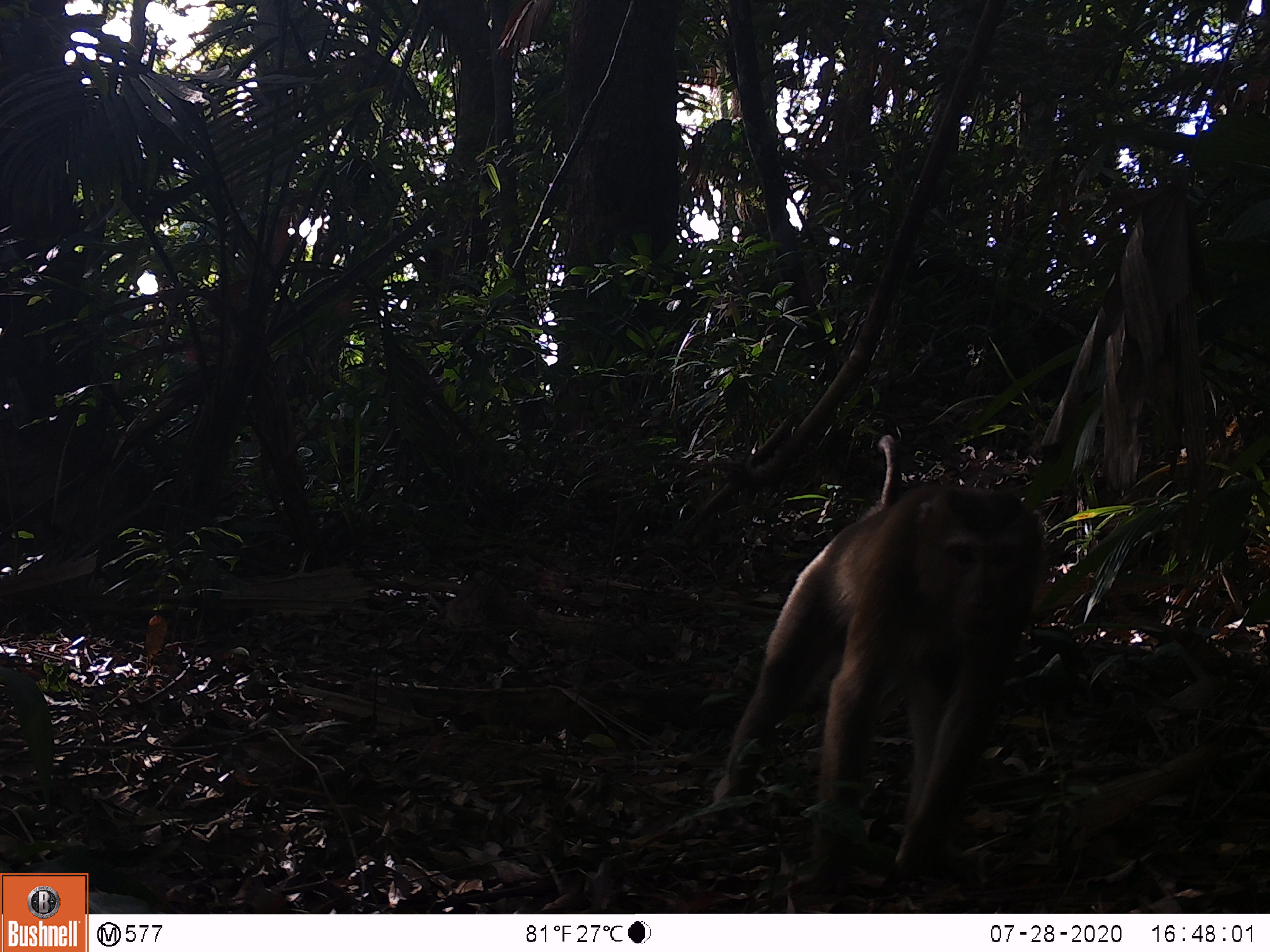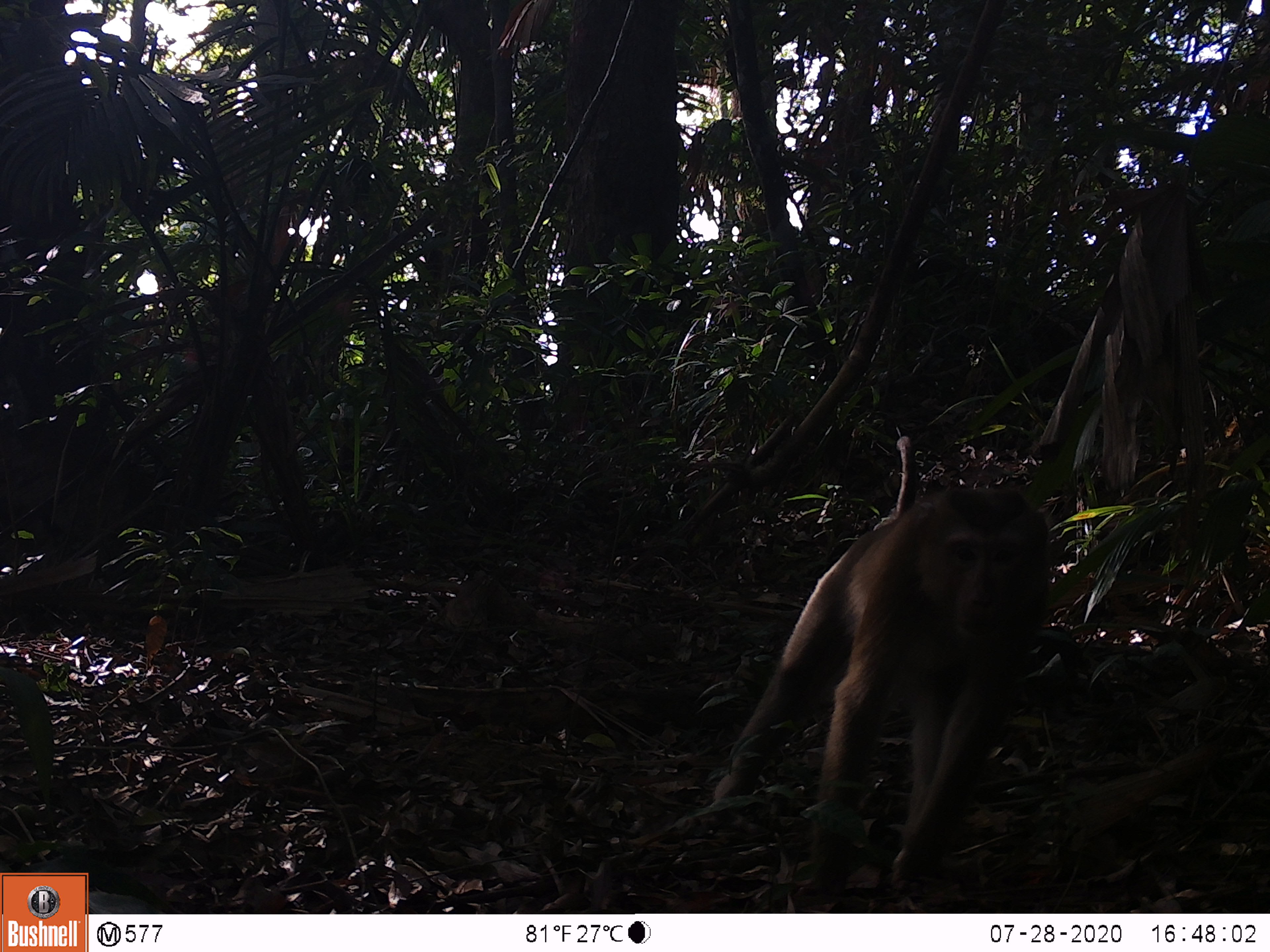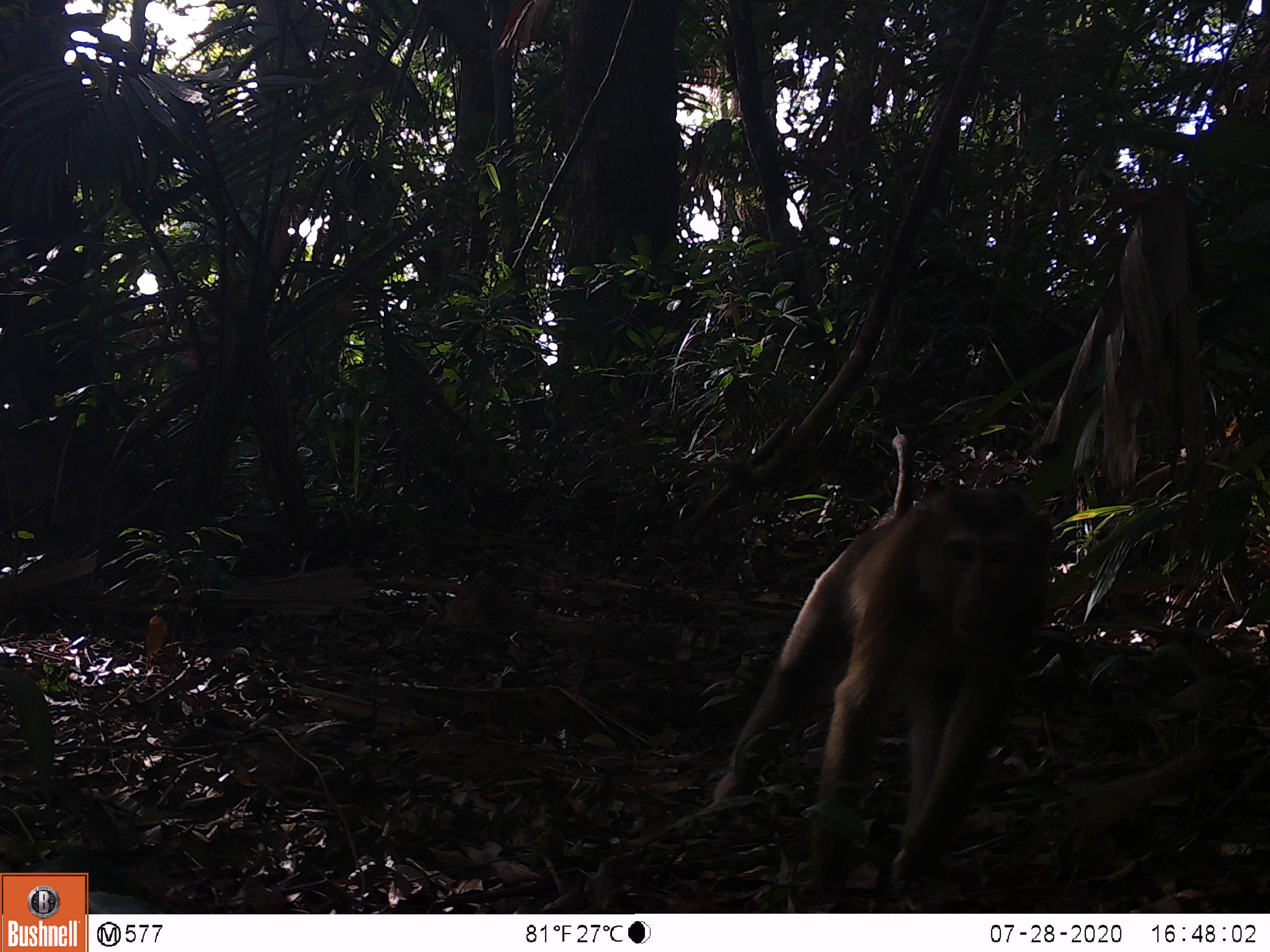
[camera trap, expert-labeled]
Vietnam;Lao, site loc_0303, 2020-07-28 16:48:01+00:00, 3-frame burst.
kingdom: Animalia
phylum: Chordata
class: Mammalia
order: Primates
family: Cercopithecidae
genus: Macaca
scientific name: Macaca nemestrina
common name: pig-tailed macaque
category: pig tailed macaque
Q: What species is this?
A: Pig tailed macaque (pig-tailed macaque) (Macaca nemestrina).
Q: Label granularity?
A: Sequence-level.